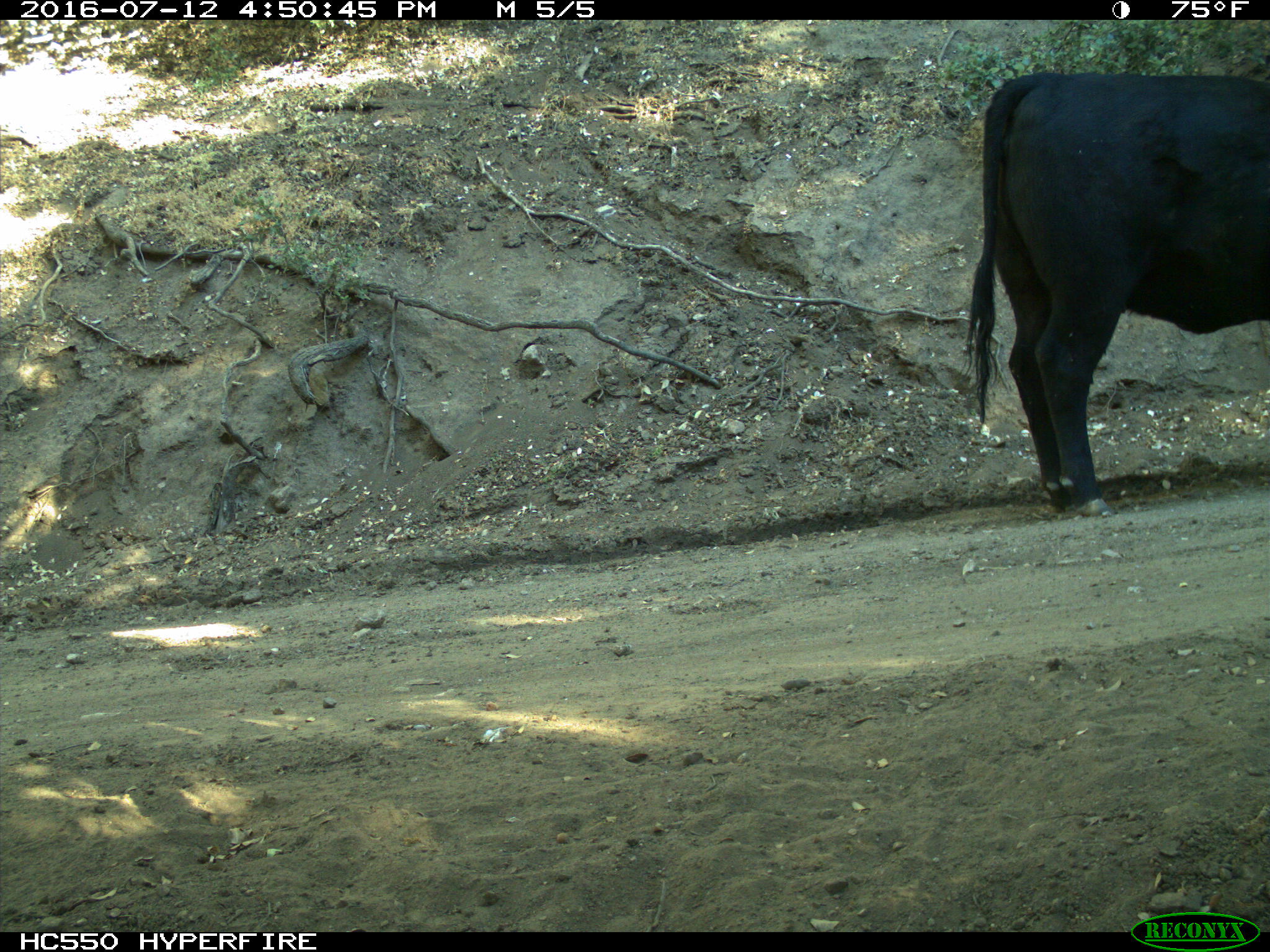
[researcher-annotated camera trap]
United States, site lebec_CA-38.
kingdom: Animalia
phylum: Chordata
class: Mammalia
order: Artiodactyla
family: Bovidae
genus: Bos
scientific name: Bos taurus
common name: domestic cow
Bos taurus (domestic cow).